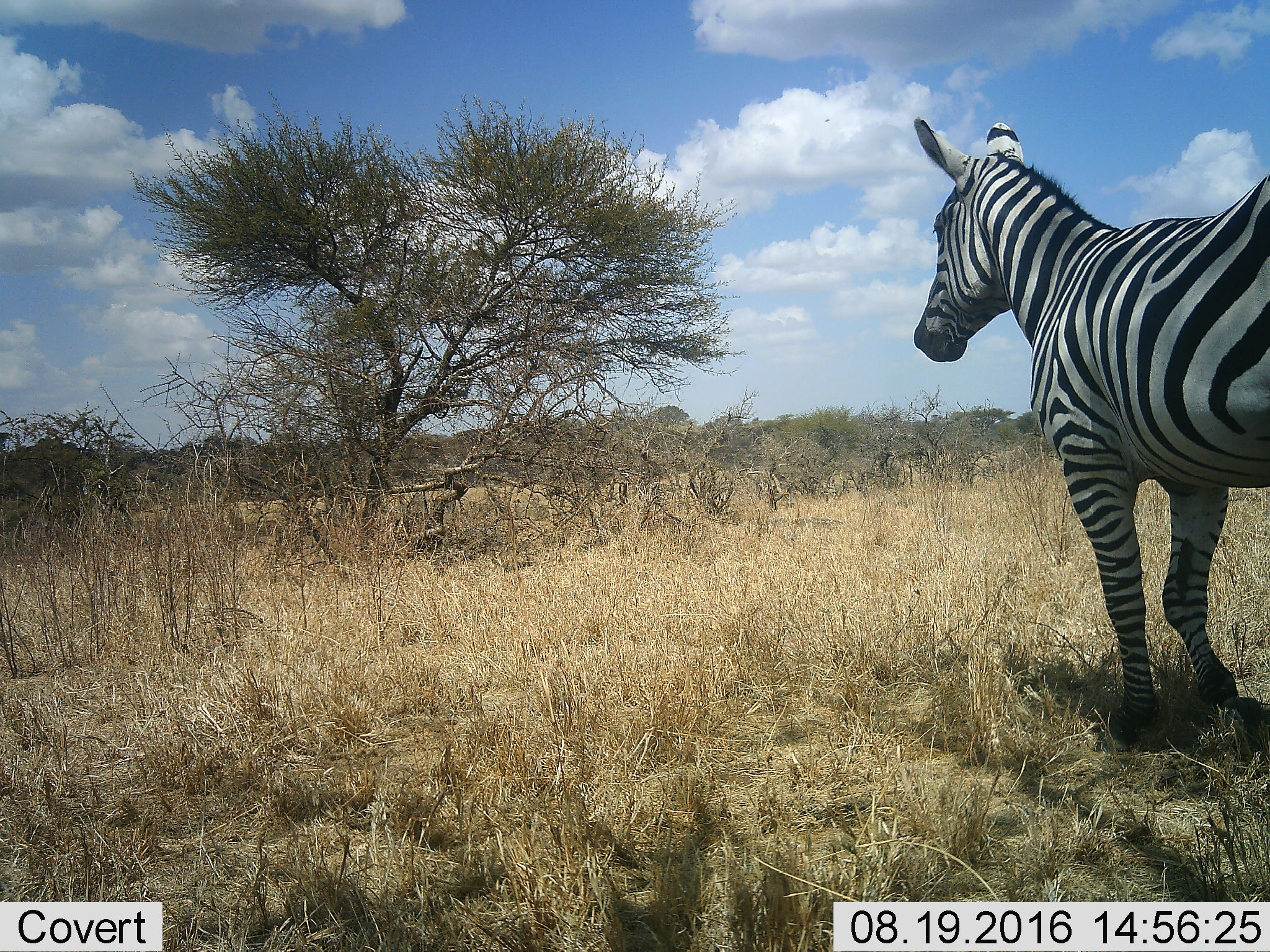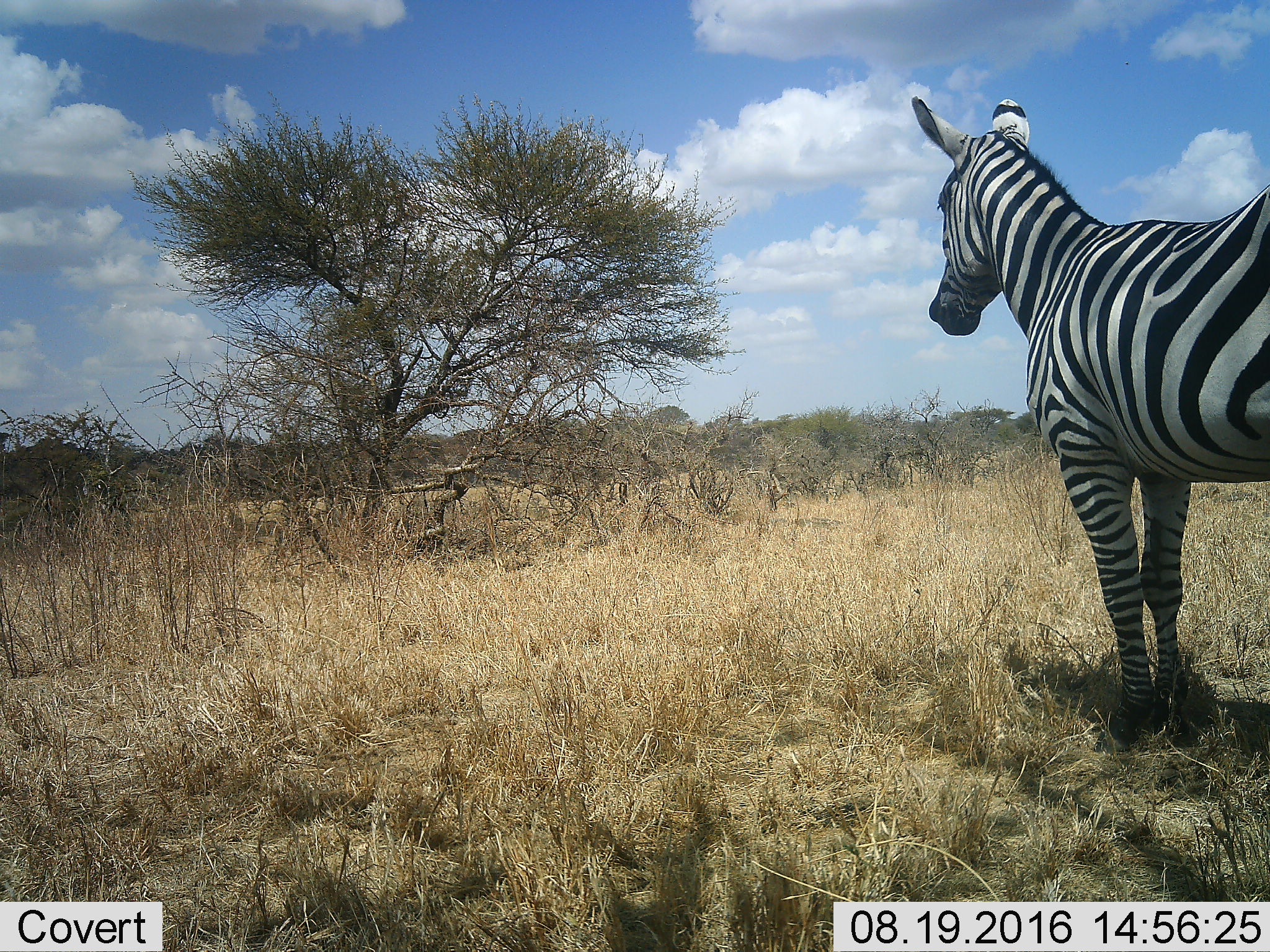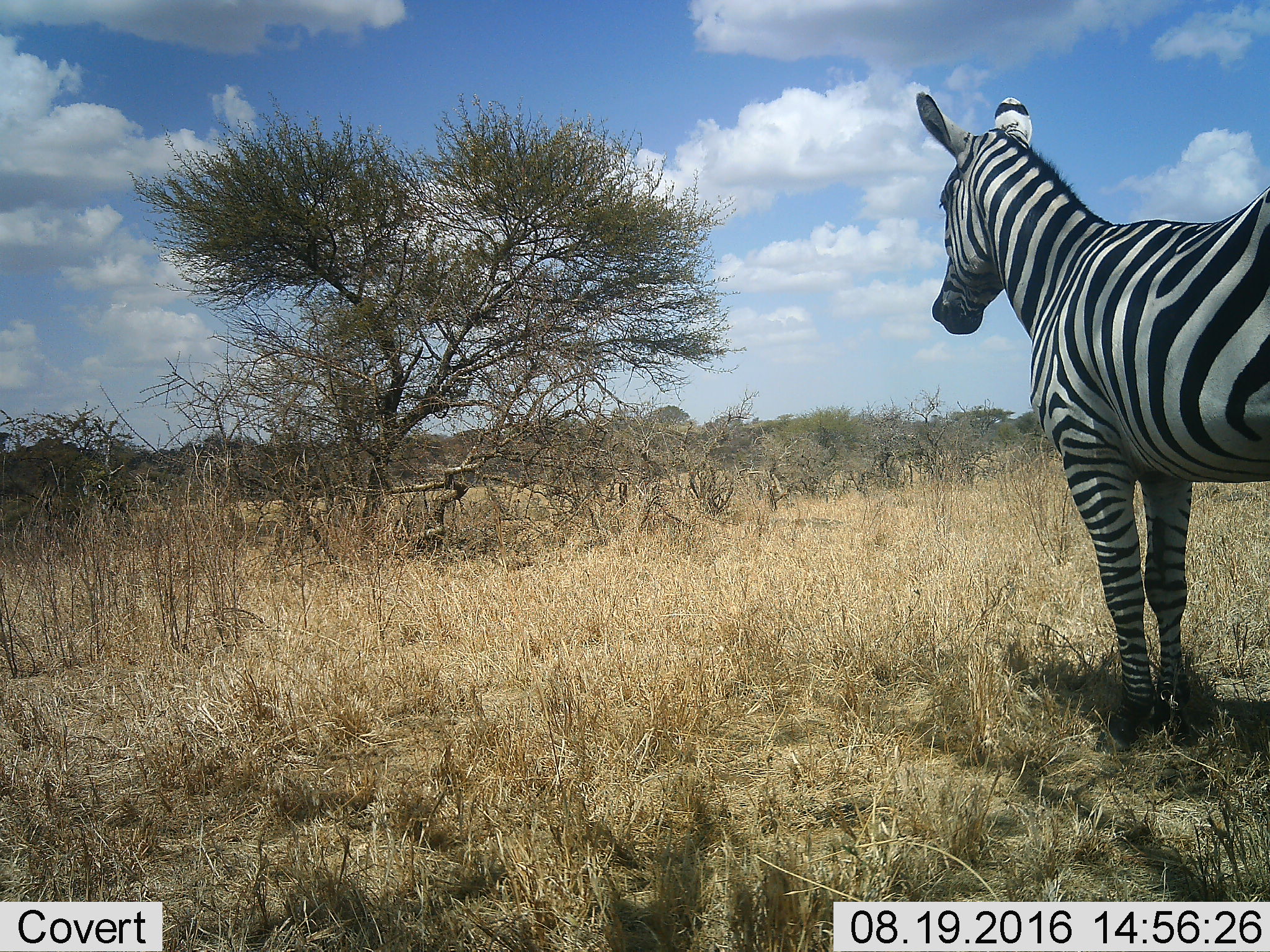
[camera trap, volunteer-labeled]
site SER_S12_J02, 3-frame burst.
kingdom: Animalia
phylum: Chordata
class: Mammalia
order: Perissodactyla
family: Equidae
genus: Equus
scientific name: Equus quagga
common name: plains zebra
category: zebraplains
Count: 1.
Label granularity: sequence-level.